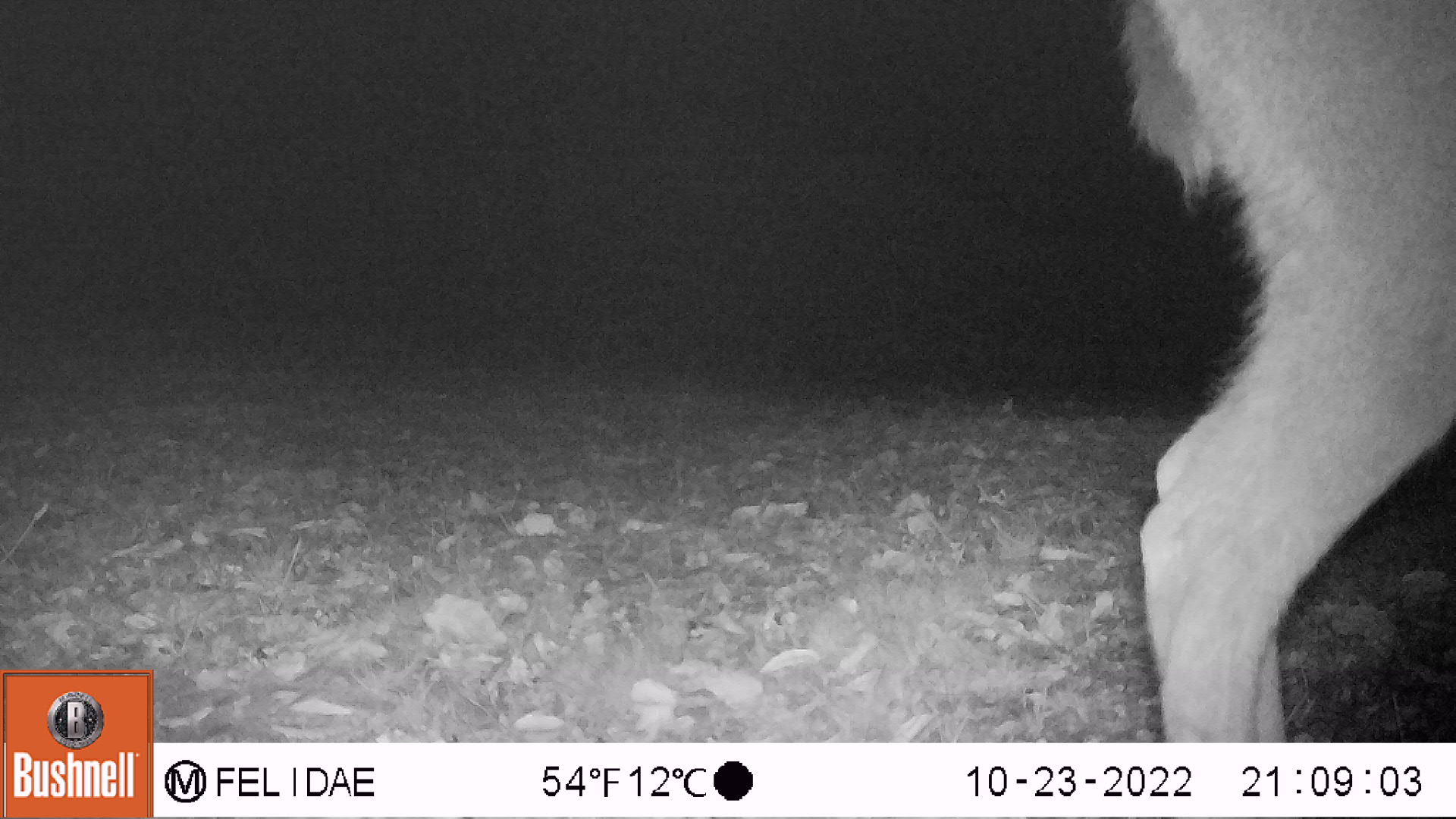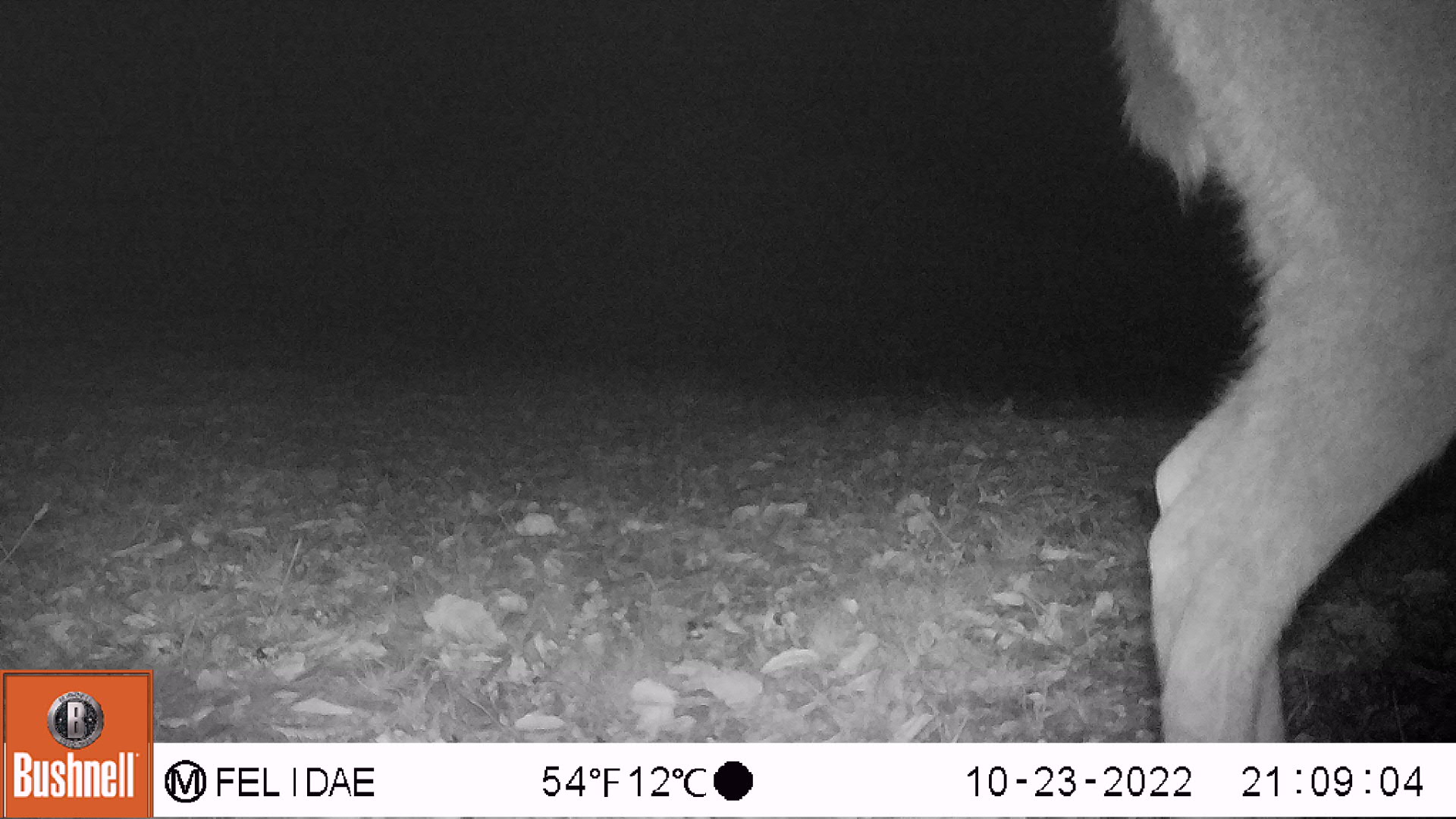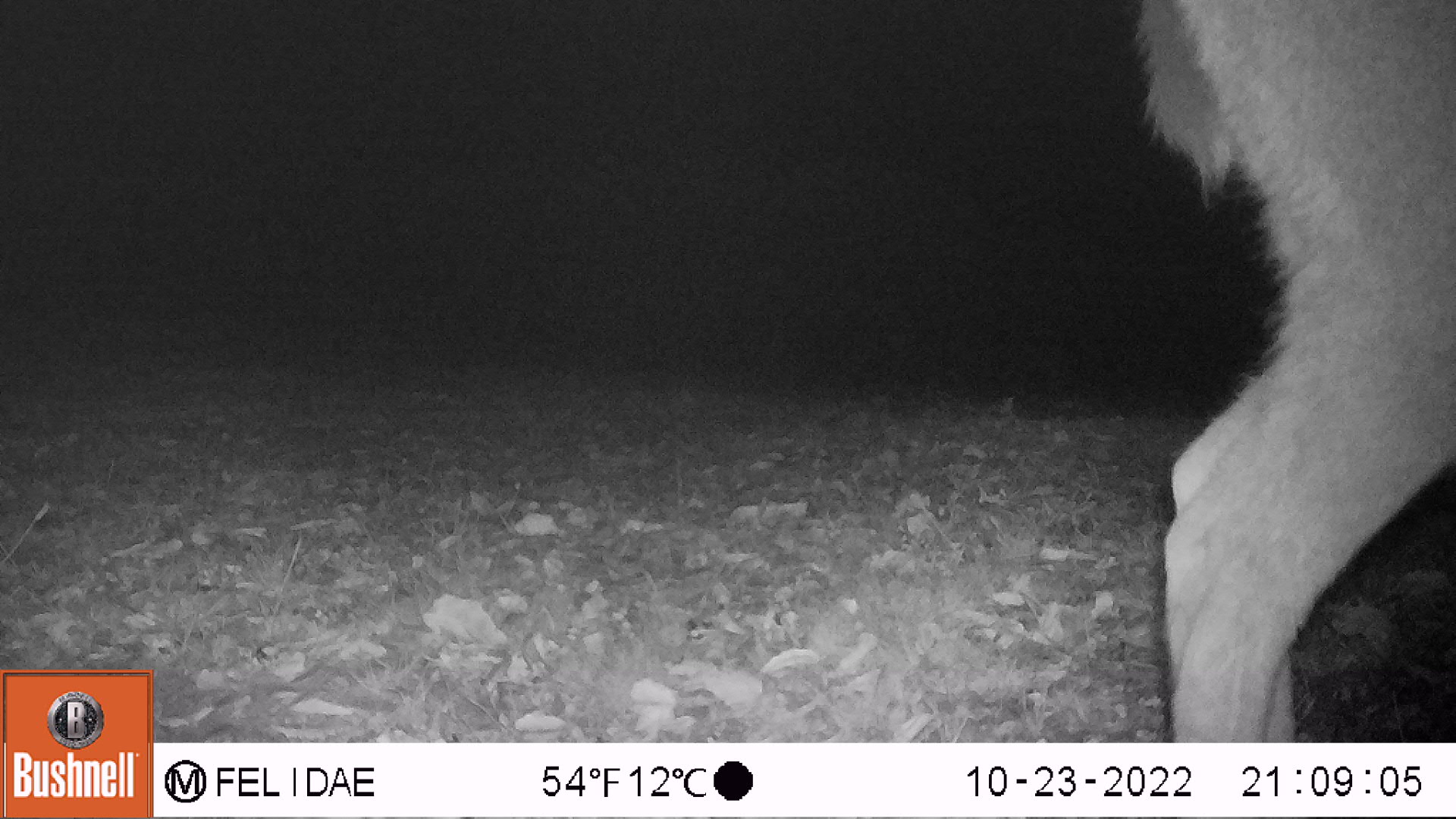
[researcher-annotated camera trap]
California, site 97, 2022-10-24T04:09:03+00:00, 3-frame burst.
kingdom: Animalia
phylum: Chordata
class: Mammalia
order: Artiodactyla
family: Cervidae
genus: Odocoileus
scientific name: Odocoileus hemionus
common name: mule deer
Mule deer (Odocoileus hemionus).